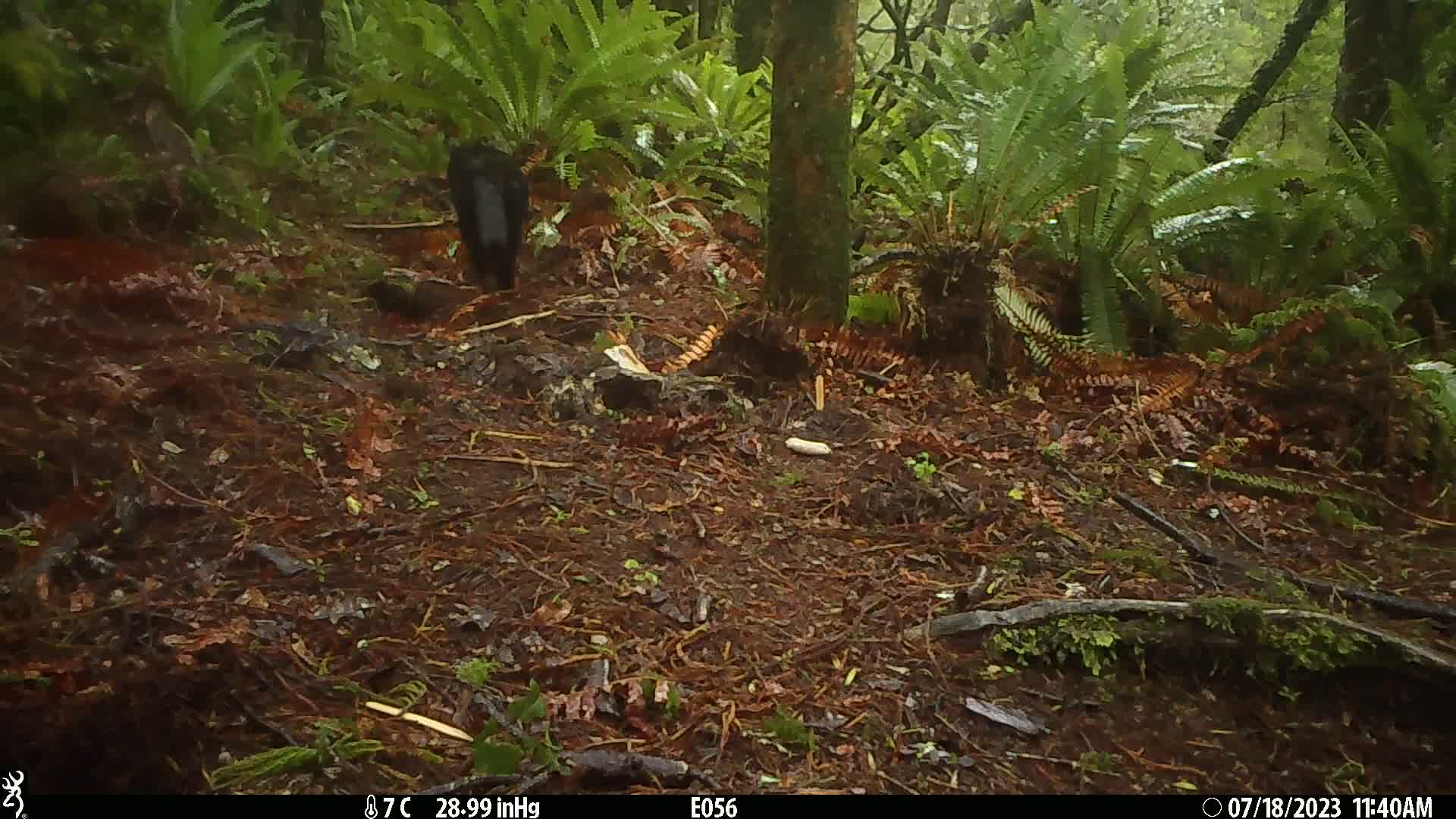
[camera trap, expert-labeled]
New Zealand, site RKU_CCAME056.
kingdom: Animalia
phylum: Chordata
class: Mammalia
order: Carnivora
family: Felidae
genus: Felis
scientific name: Felis catus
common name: domestic cat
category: cat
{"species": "cat (domestic cat) (Felis catus)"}